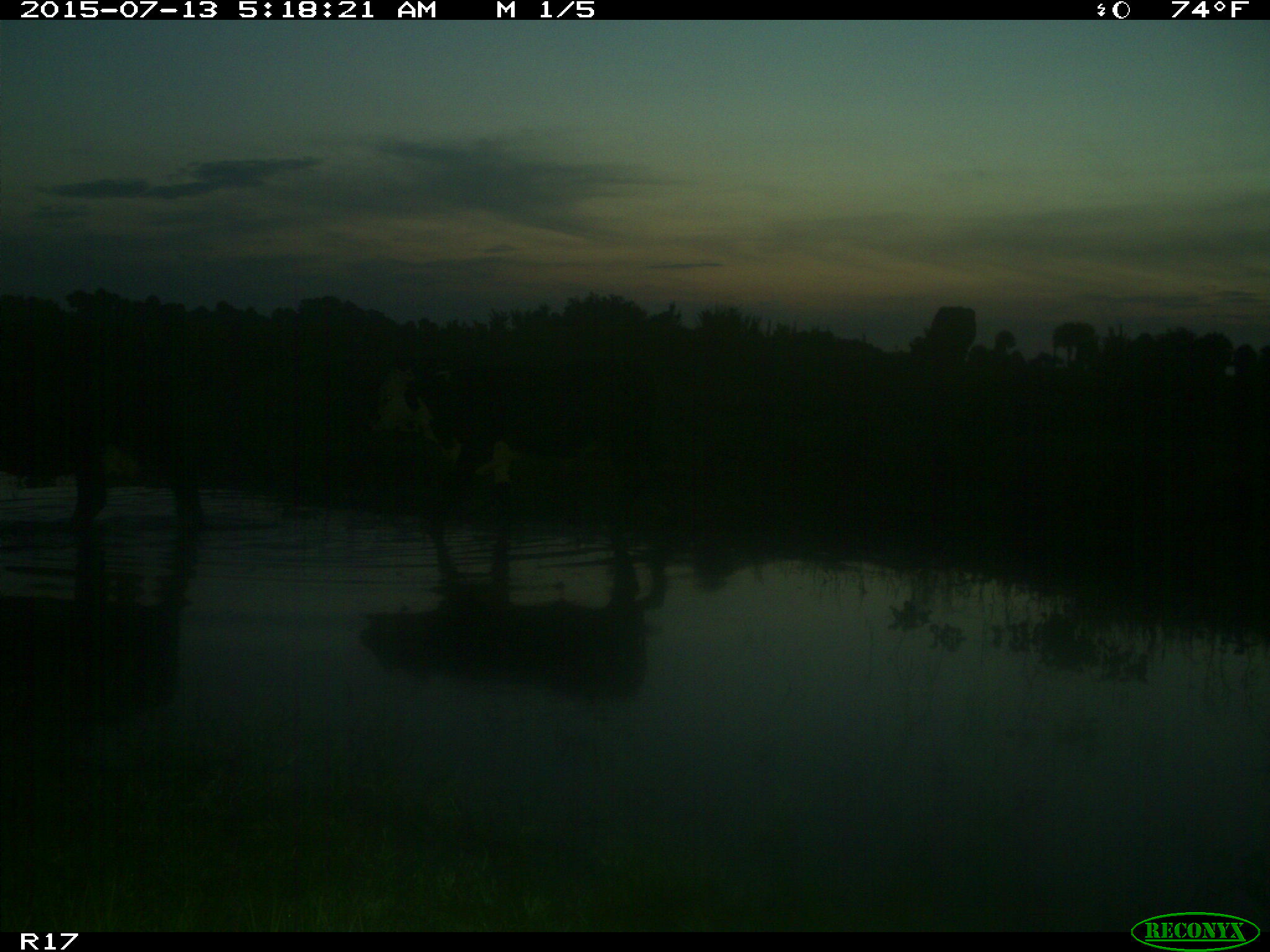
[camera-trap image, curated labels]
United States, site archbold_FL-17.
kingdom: Animalia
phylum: Chordata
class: Mammalia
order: Artiodactyla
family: Bovidae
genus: Bos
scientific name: Bos taurus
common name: domestic cow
Bos taurus (domestic cow).